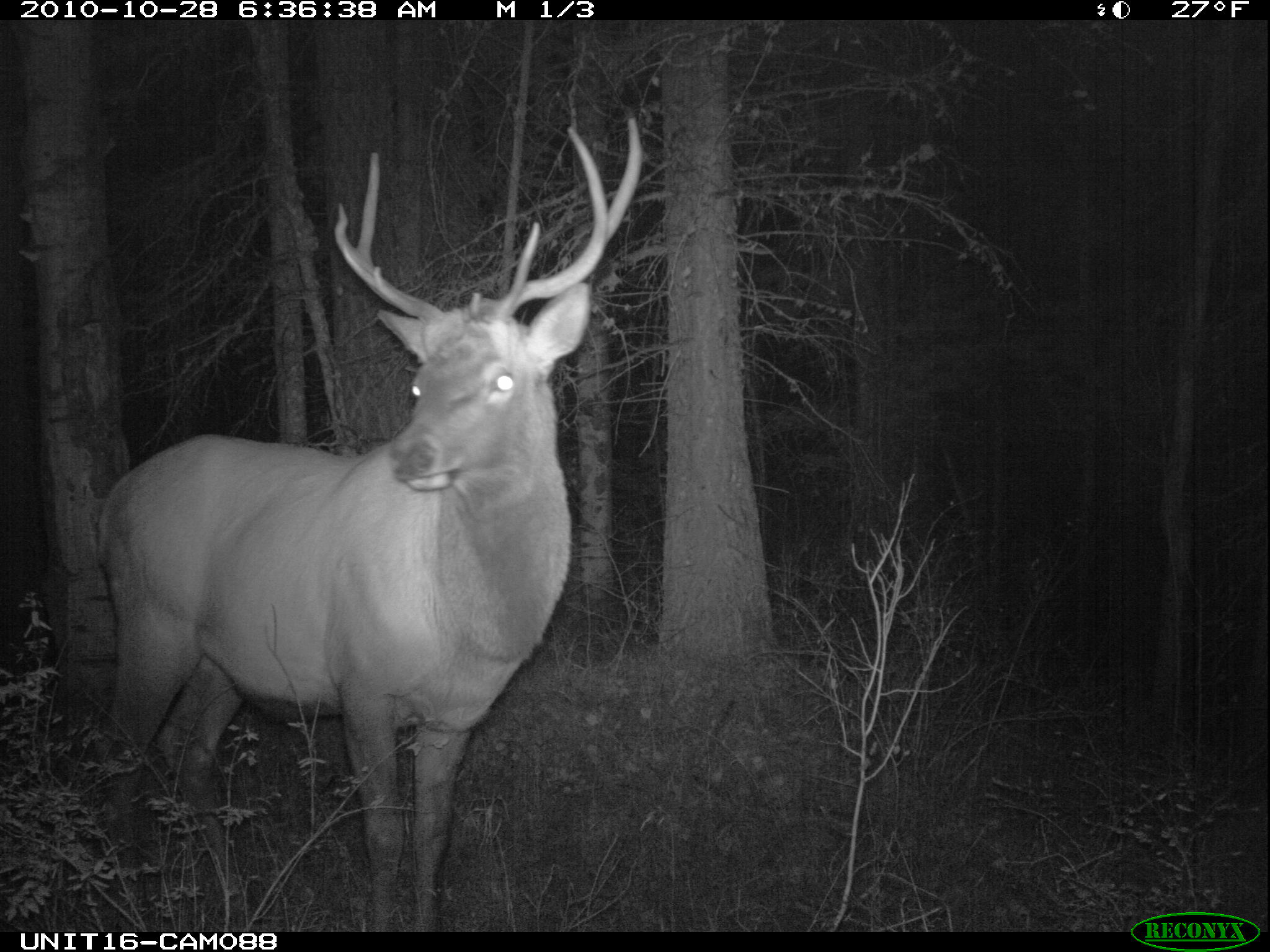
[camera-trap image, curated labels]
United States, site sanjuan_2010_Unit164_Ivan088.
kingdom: Animalia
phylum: Chordata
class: Mammalia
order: Artiodactyla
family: Cervidae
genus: Cervus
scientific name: Cervus elaphus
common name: red deer